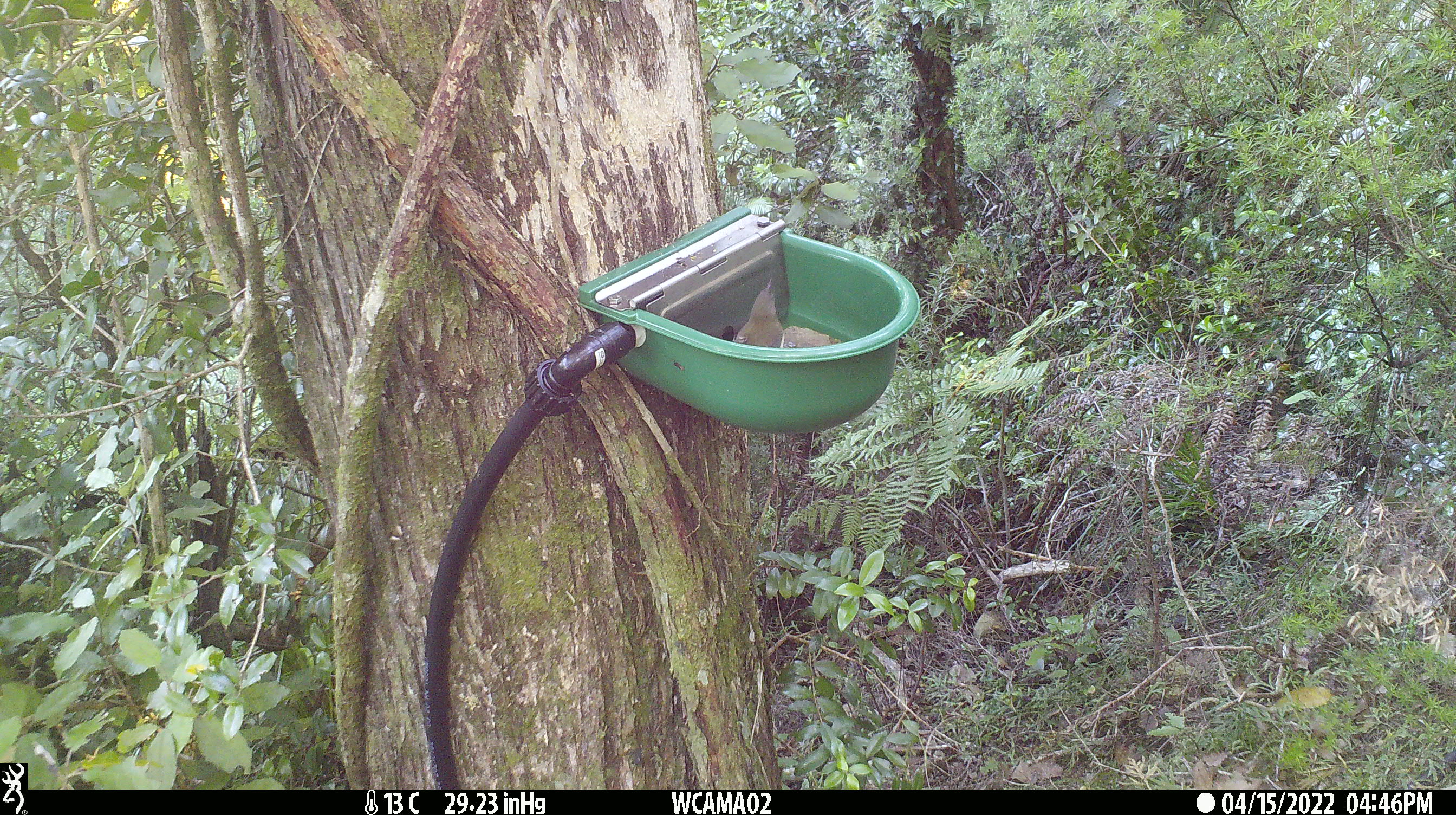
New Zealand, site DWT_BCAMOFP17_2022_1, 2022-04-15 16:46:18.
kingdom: Animalia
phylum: Chordata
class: Aves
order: Passeriformes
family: Meliphagidae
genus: Anthornis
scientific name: Anthornis melanura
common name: new zealand bellbird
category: bellbird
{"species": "bellbird (new zealand bellbird) (Anthornis melanura)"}